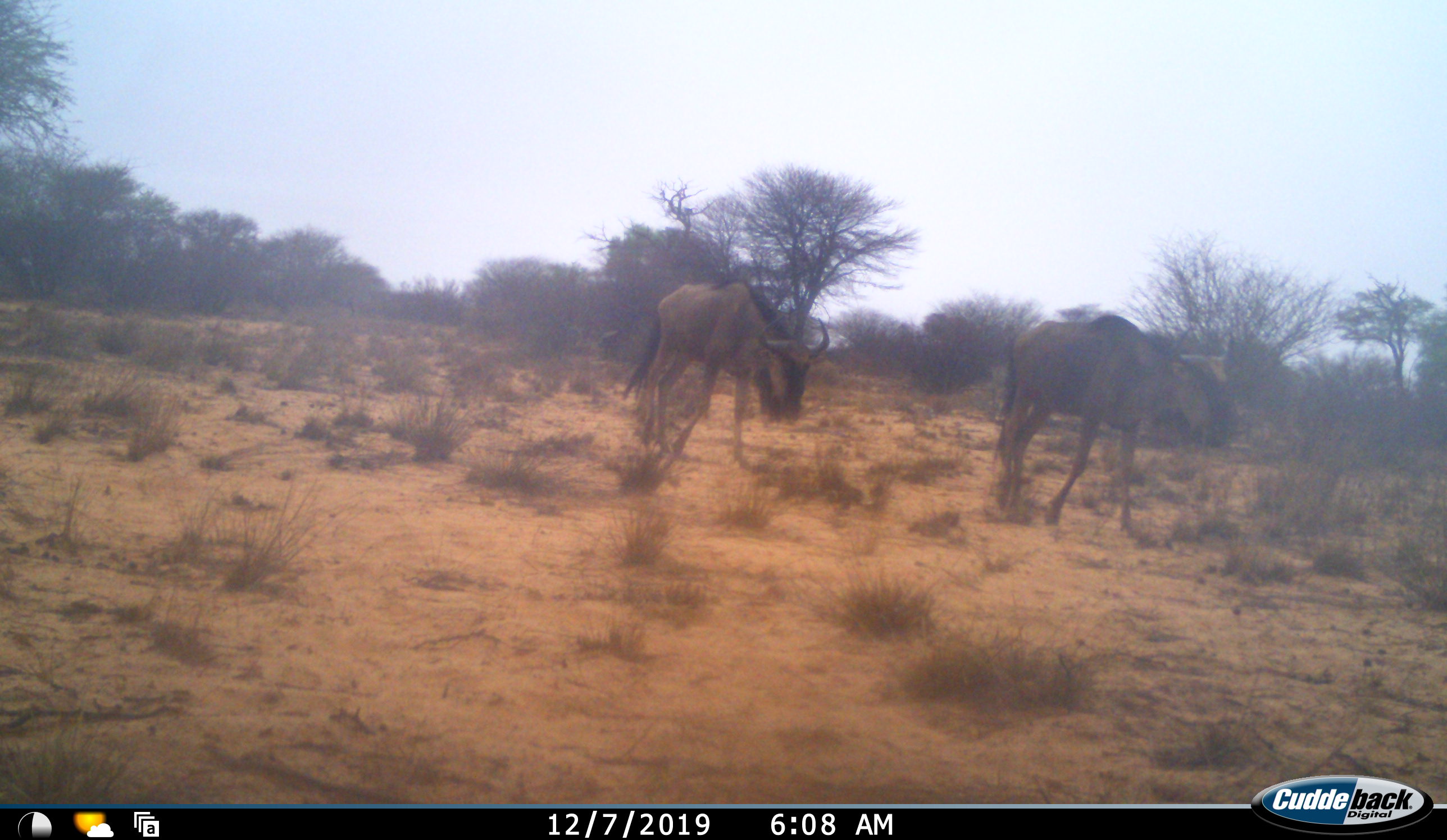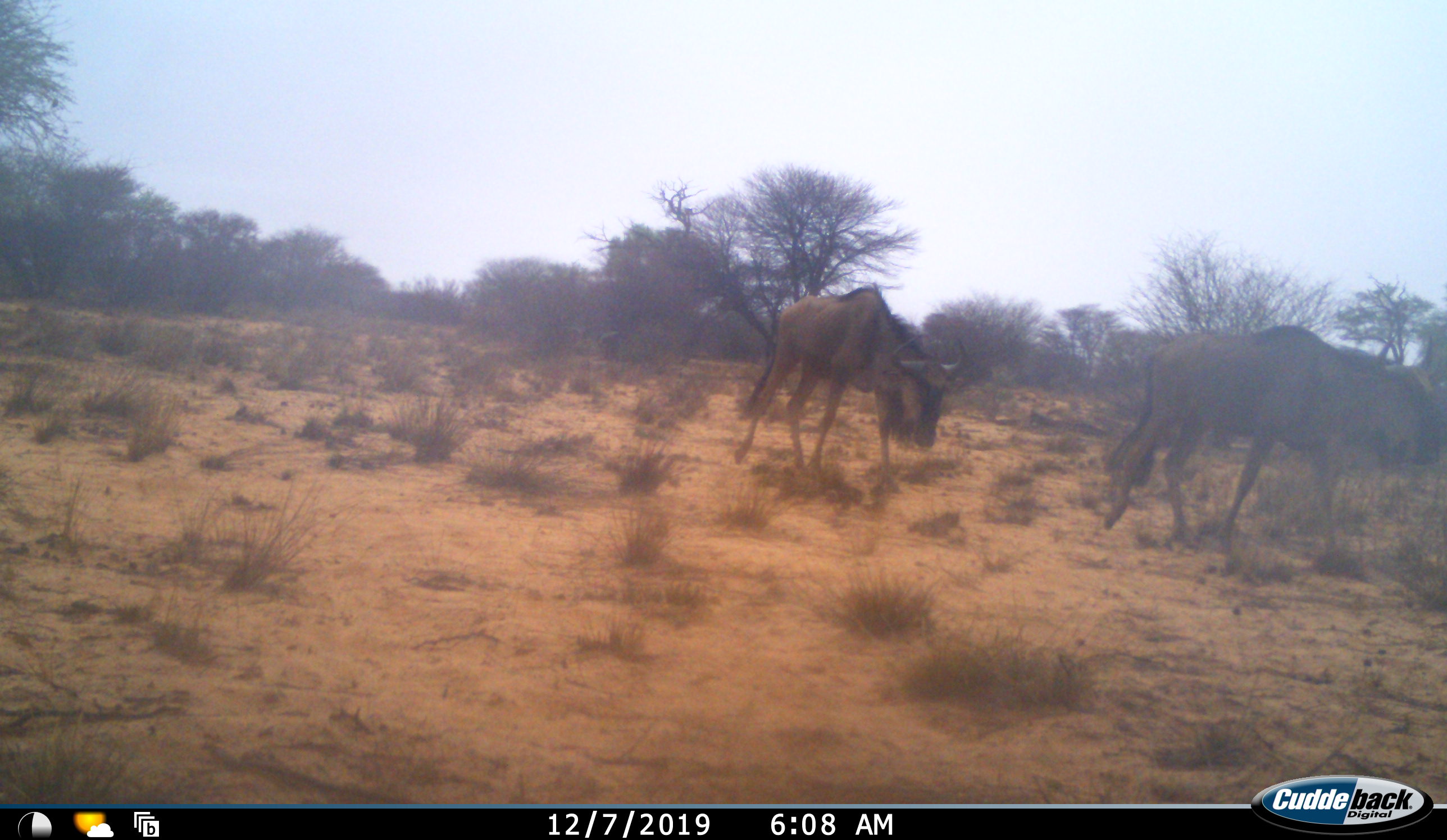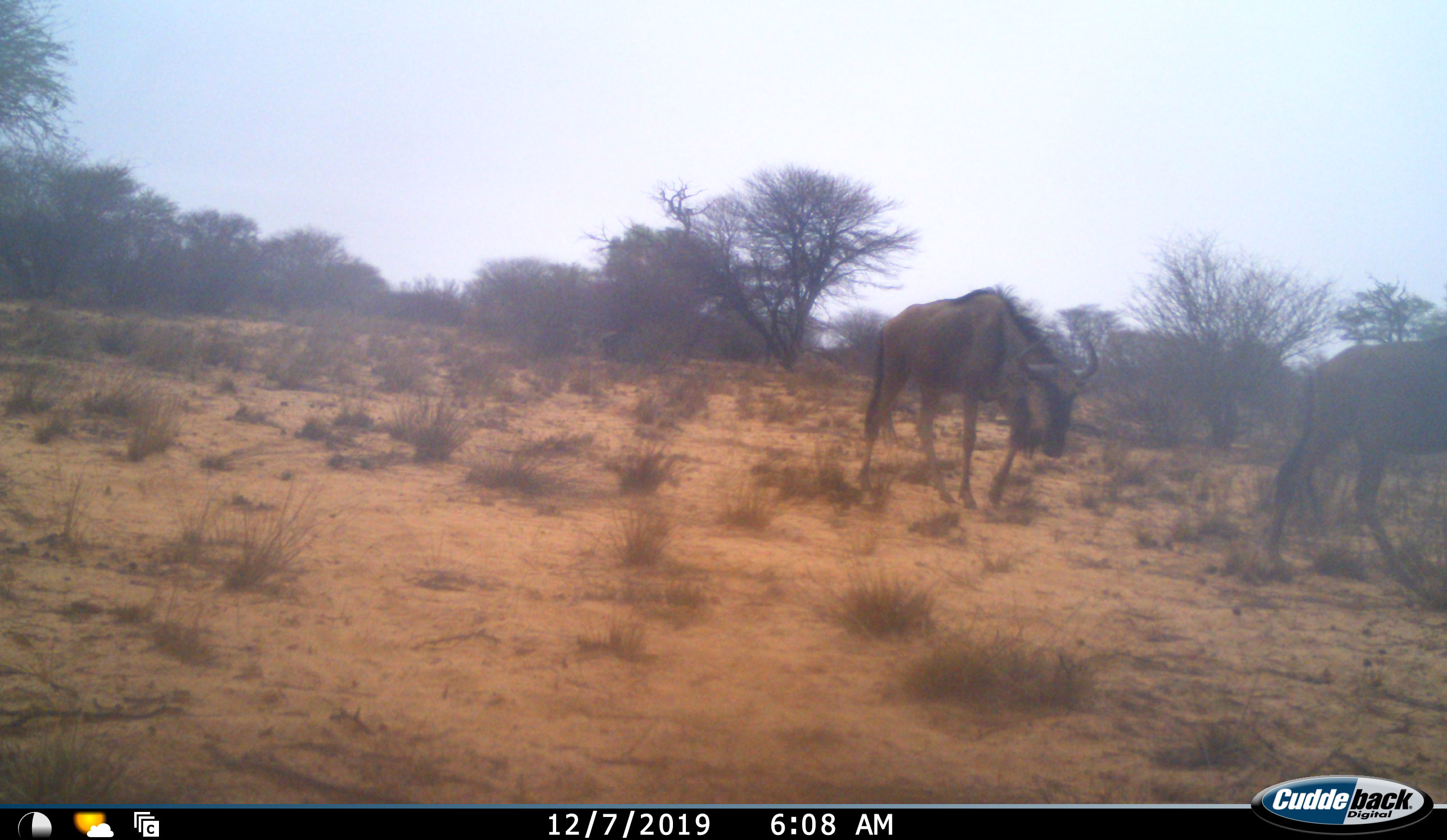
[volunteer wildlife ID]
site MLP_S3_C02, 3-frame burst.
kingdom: Animalia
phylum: Chordata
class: Mammalia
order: Artiodactyla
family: Bovidae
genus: Connochaetes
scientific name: Connochaetes taurinus taurinus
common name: blue wildebeest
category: wildebeestblue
Wildebeestblue (blue wildebeest) (Connochaetes taurinus taurinus), count 2. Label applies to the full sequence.